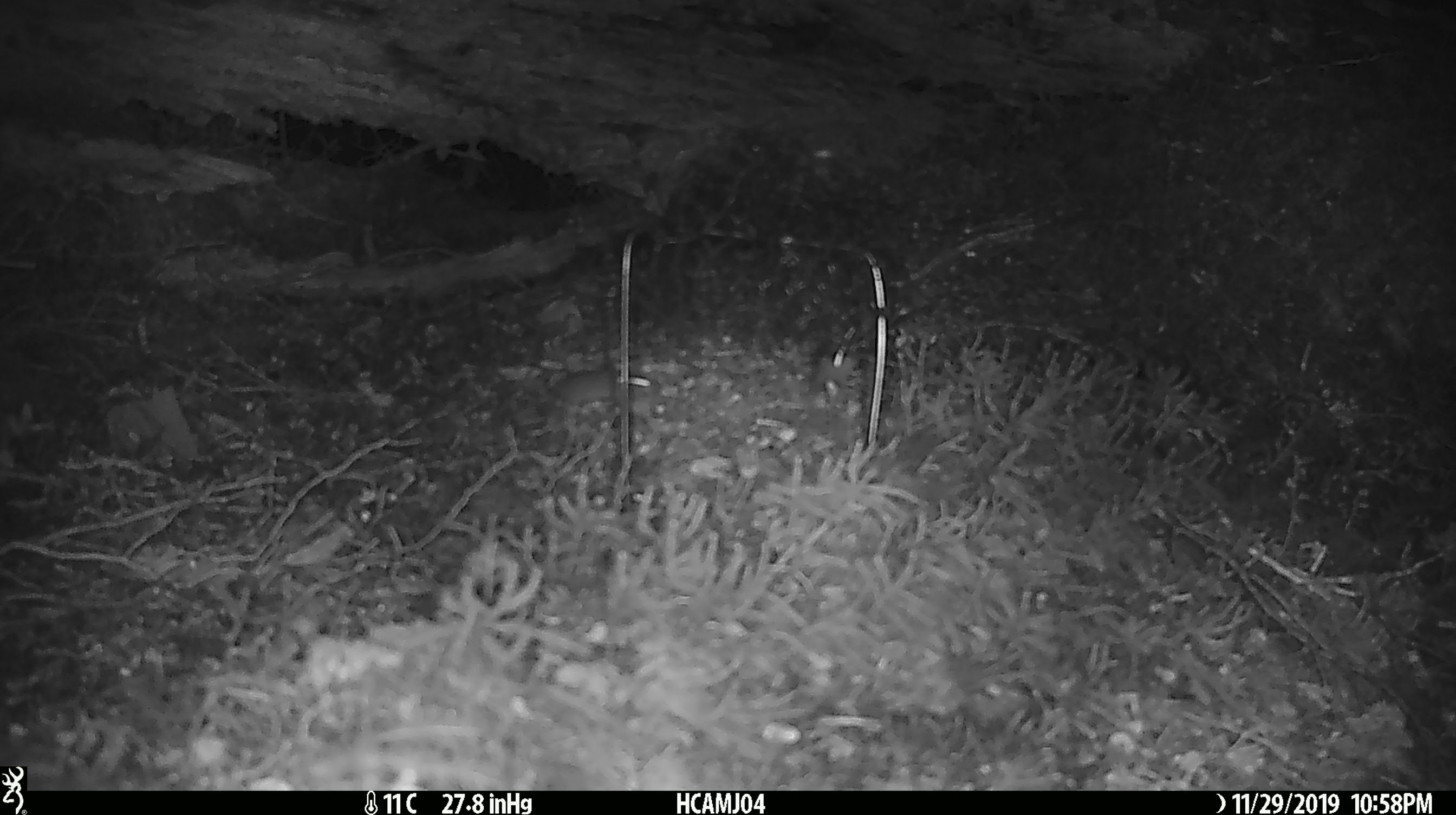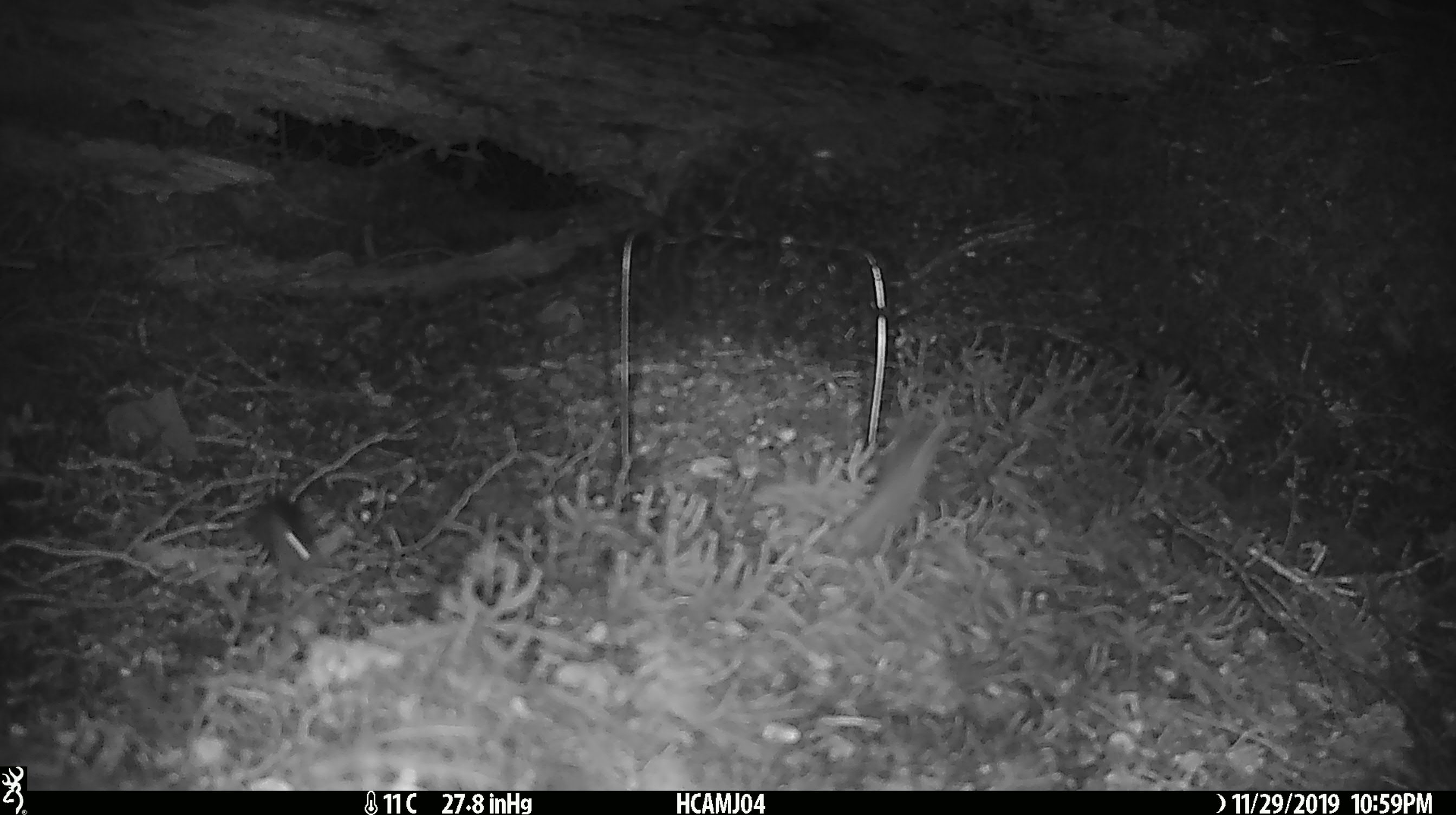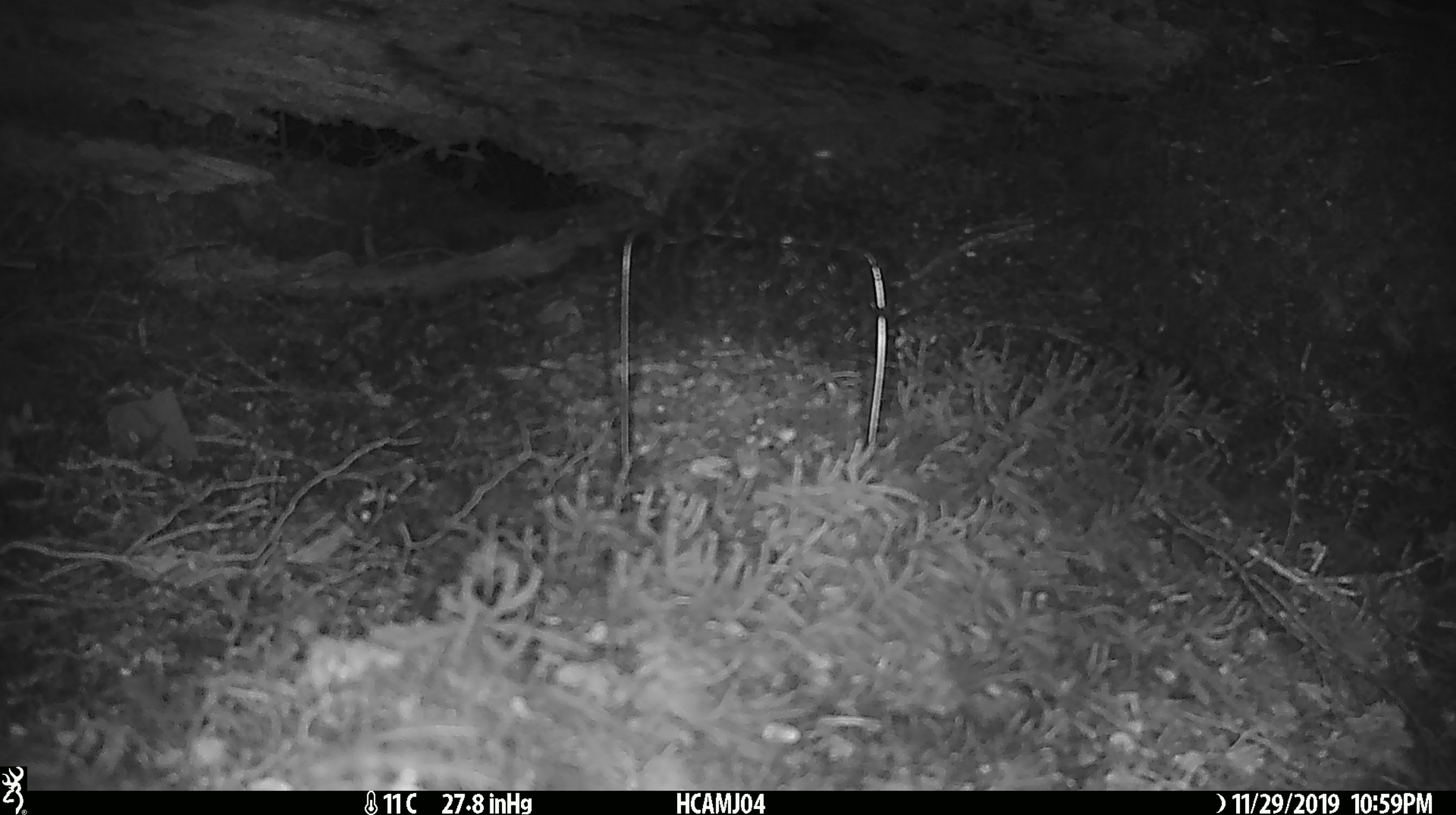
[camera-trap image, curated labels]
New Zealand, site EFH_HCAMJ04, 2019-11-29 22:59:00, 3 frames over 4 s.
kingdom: Animalia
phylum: Chordata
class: Mammalia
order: Rodentia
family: Muridae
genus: Mus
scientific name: Mus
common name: mouse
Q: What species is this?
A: Mouse (Mus).